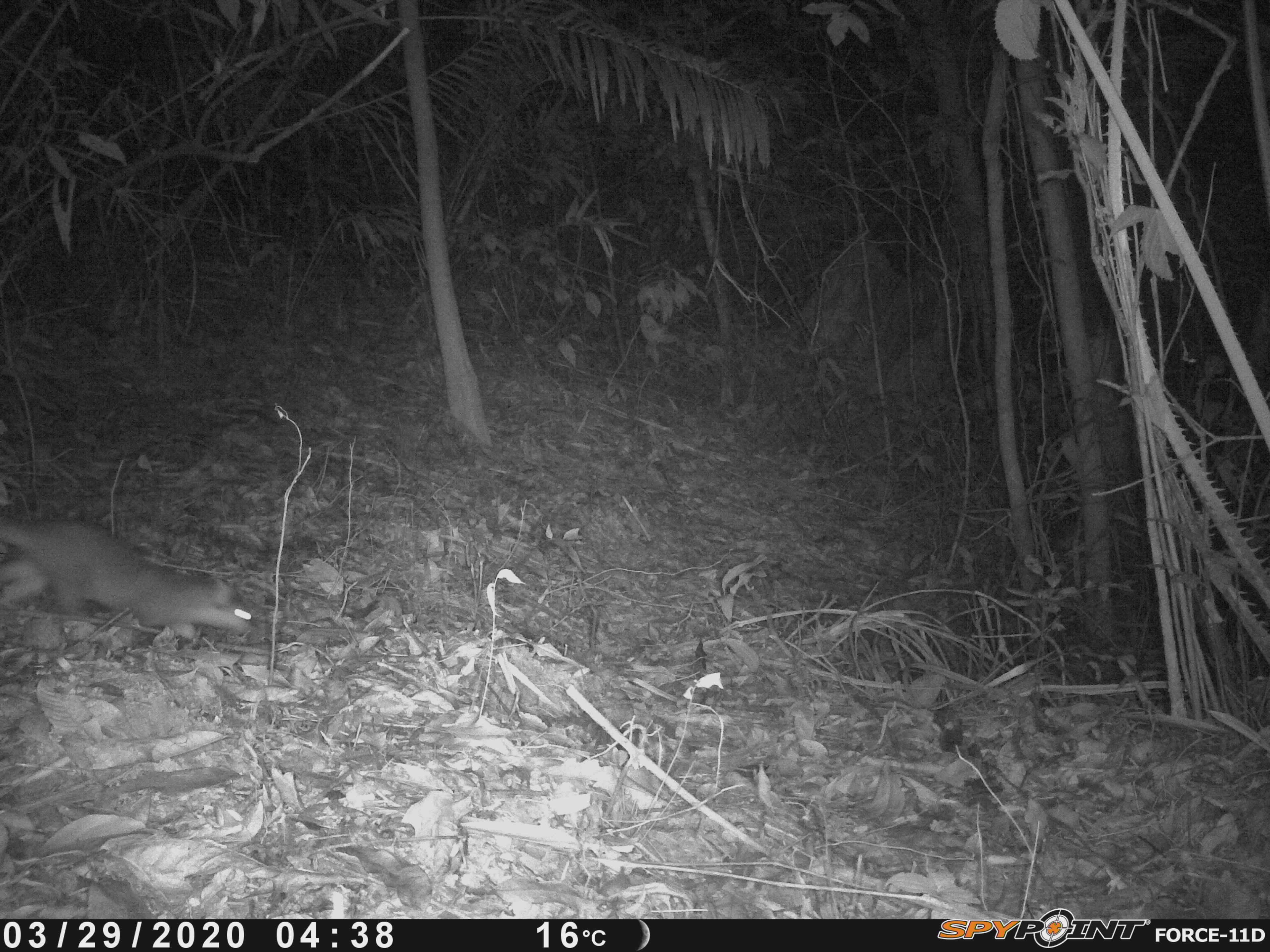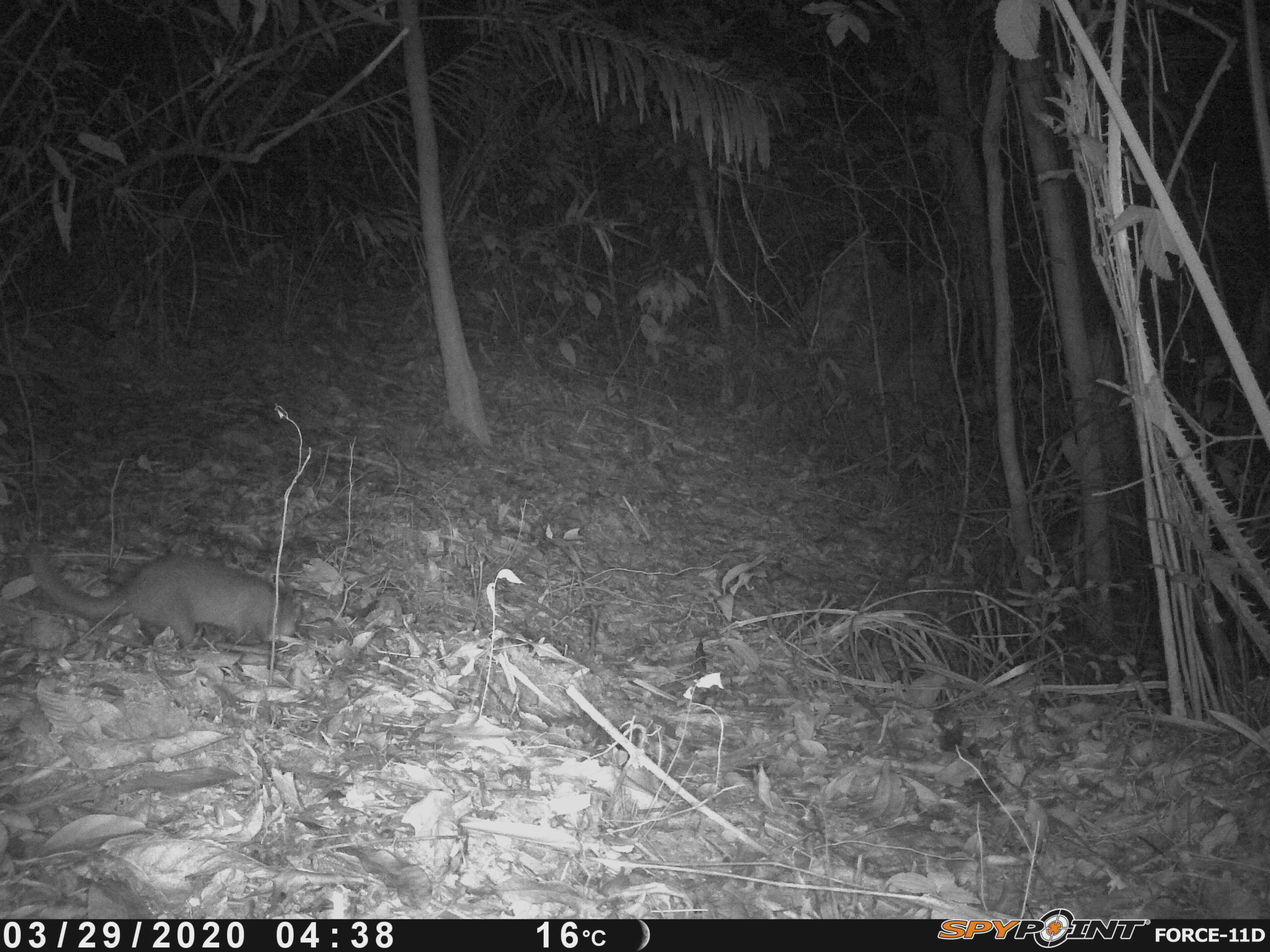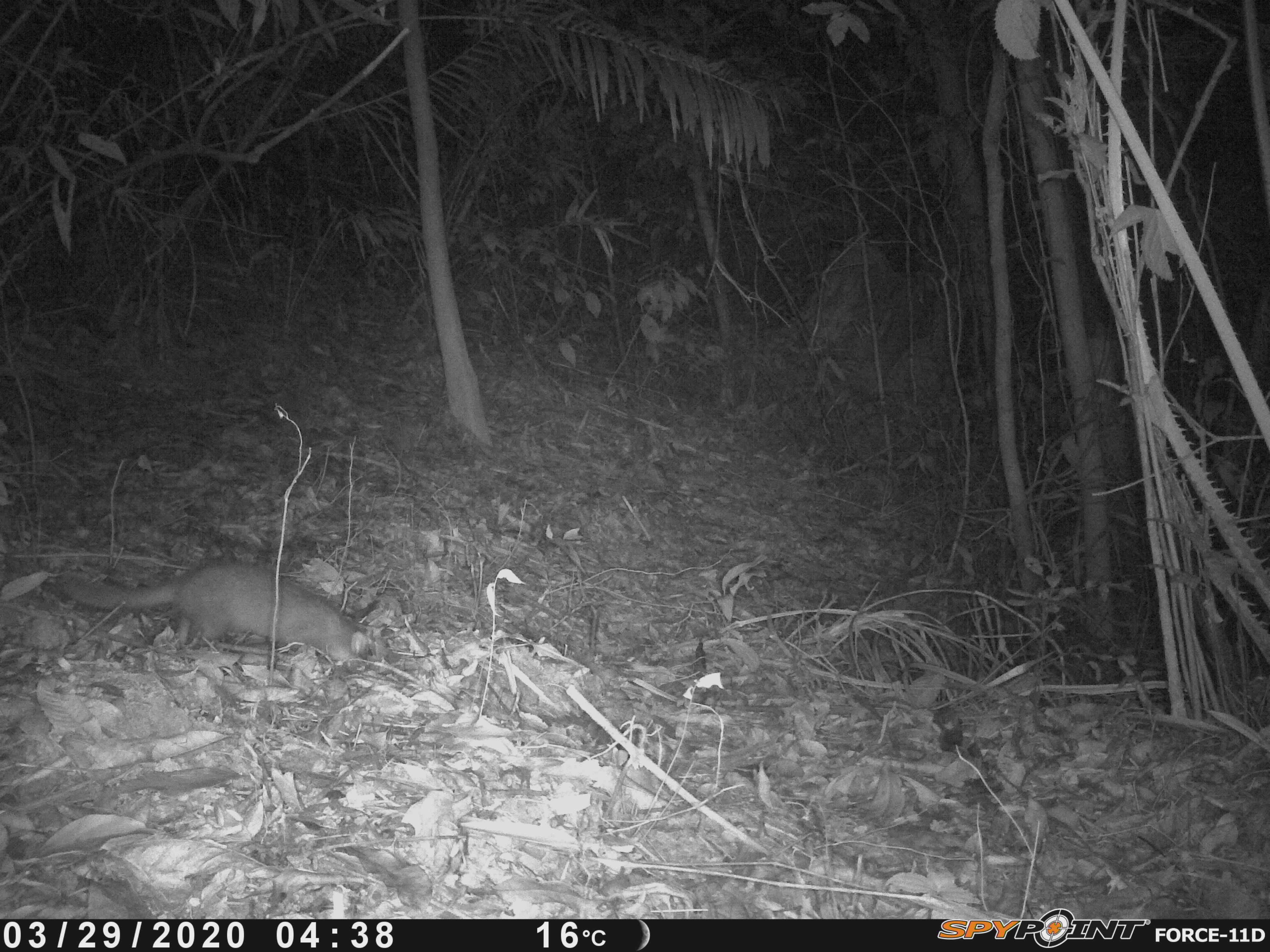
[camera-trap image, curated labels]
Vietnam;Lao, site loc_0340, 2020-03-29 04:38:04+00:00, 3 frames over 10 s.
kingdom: Animalia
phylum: Chordata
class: Mammalia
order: Carnivora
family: Mustelidae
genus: Melogale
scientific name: Melogale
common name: ferret badger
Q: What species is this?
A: Ferret badger (Melogale).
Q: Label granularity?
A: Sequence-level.